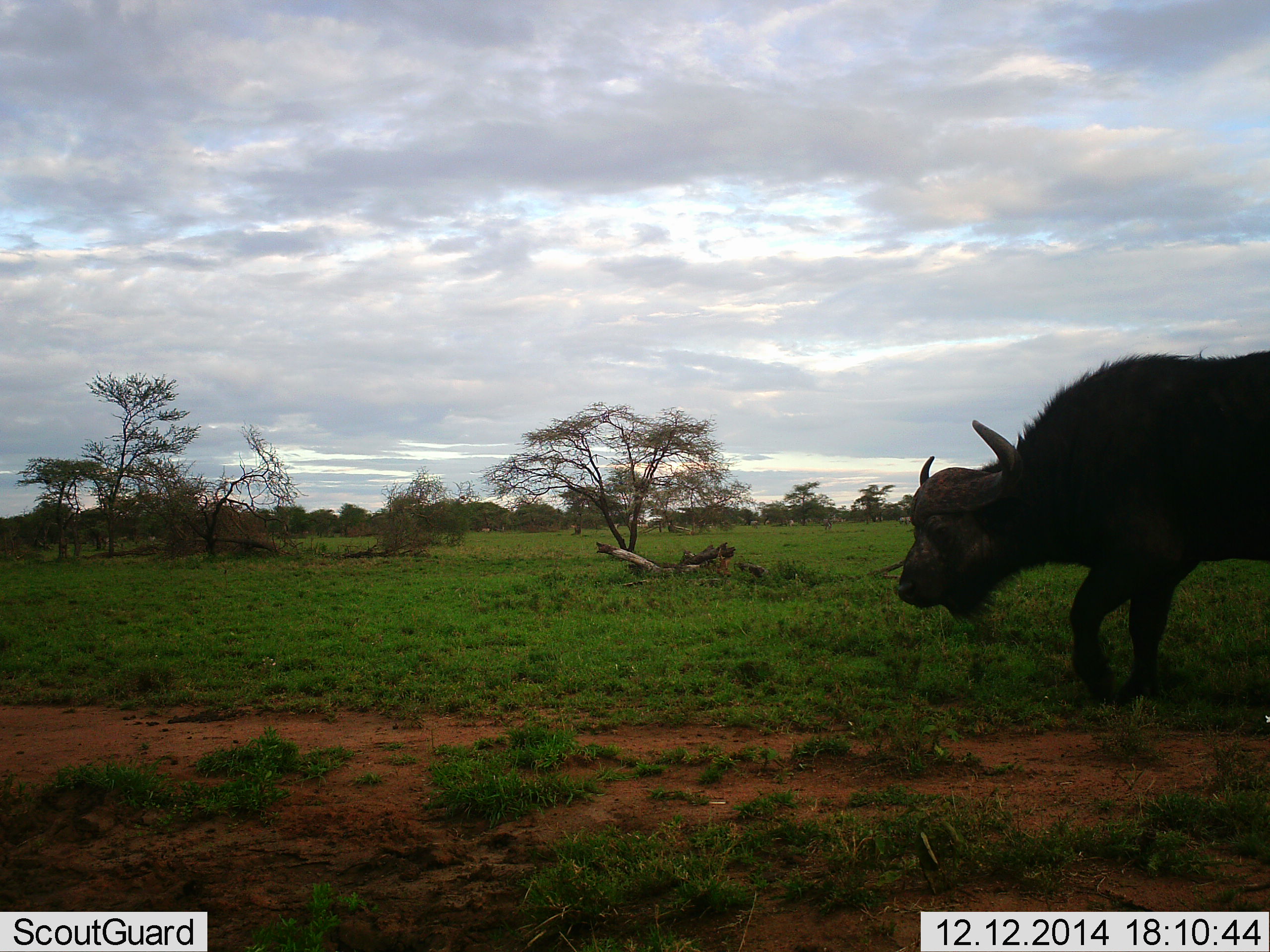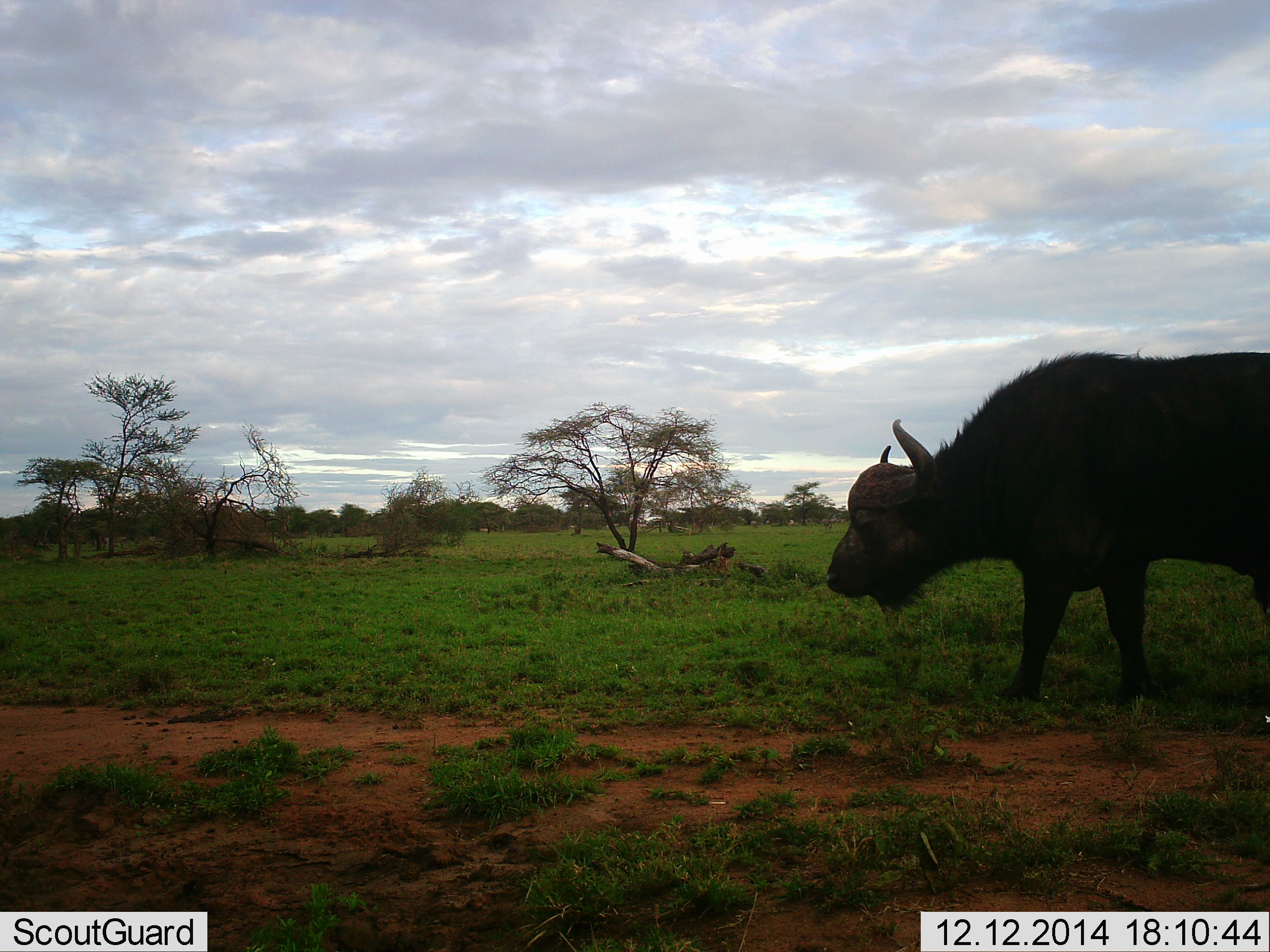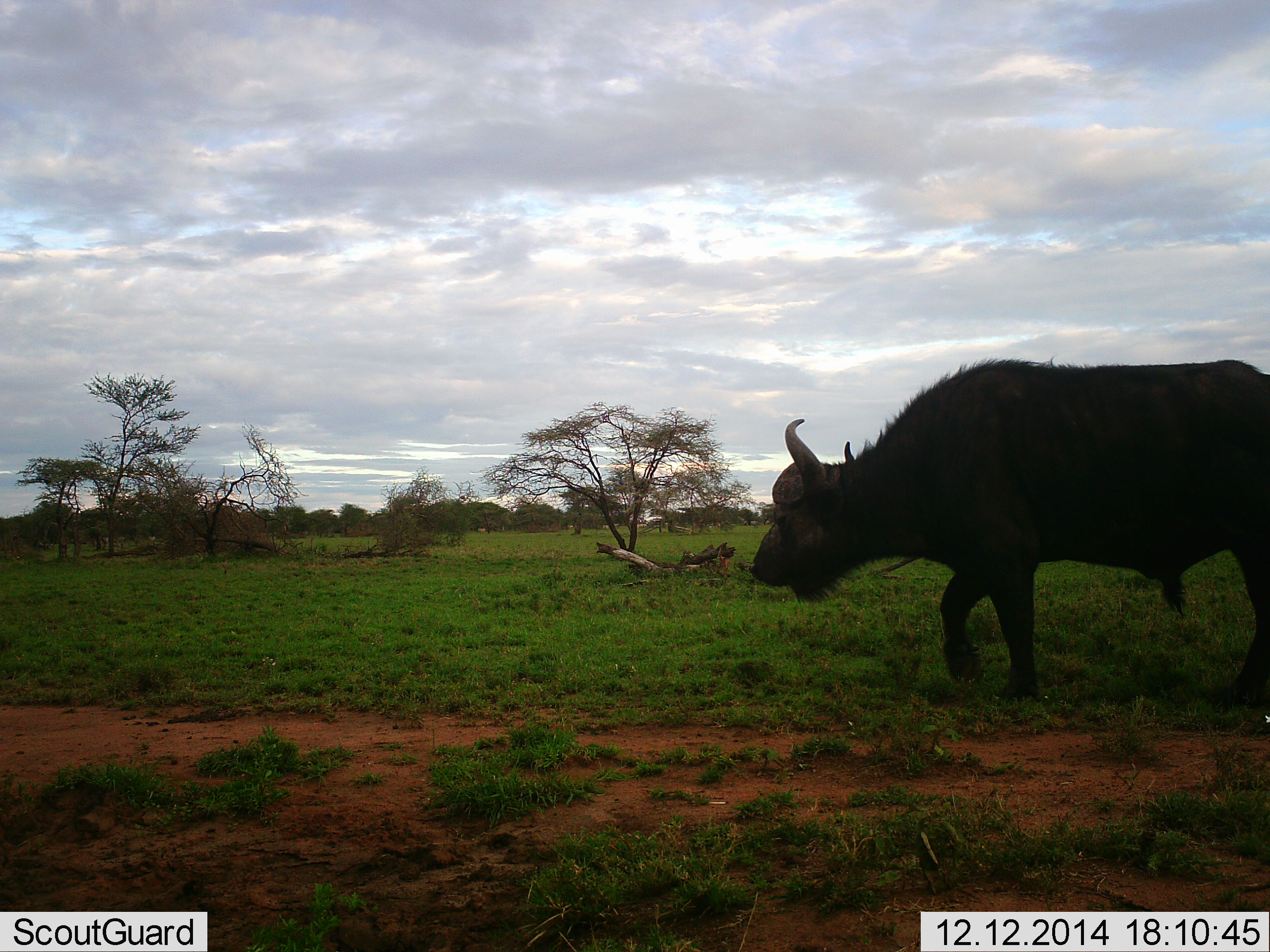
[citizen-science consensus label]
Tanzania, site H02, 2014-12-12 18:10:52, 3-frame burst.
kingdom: Animalia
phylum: Chordata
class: Mammalia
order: Artiodactyla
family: Bovidae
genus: Syncerus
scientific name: Syncerus caffer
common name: cape buffalo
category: buffalo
Buffalo (cape buffalo) (Syncerus caffer), count 1. Behavior (volunteer vote fractions): standing 27%, resting 0%, moving 73%, interacting 0%. Young present (vote fraction): 0%. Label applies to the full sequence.